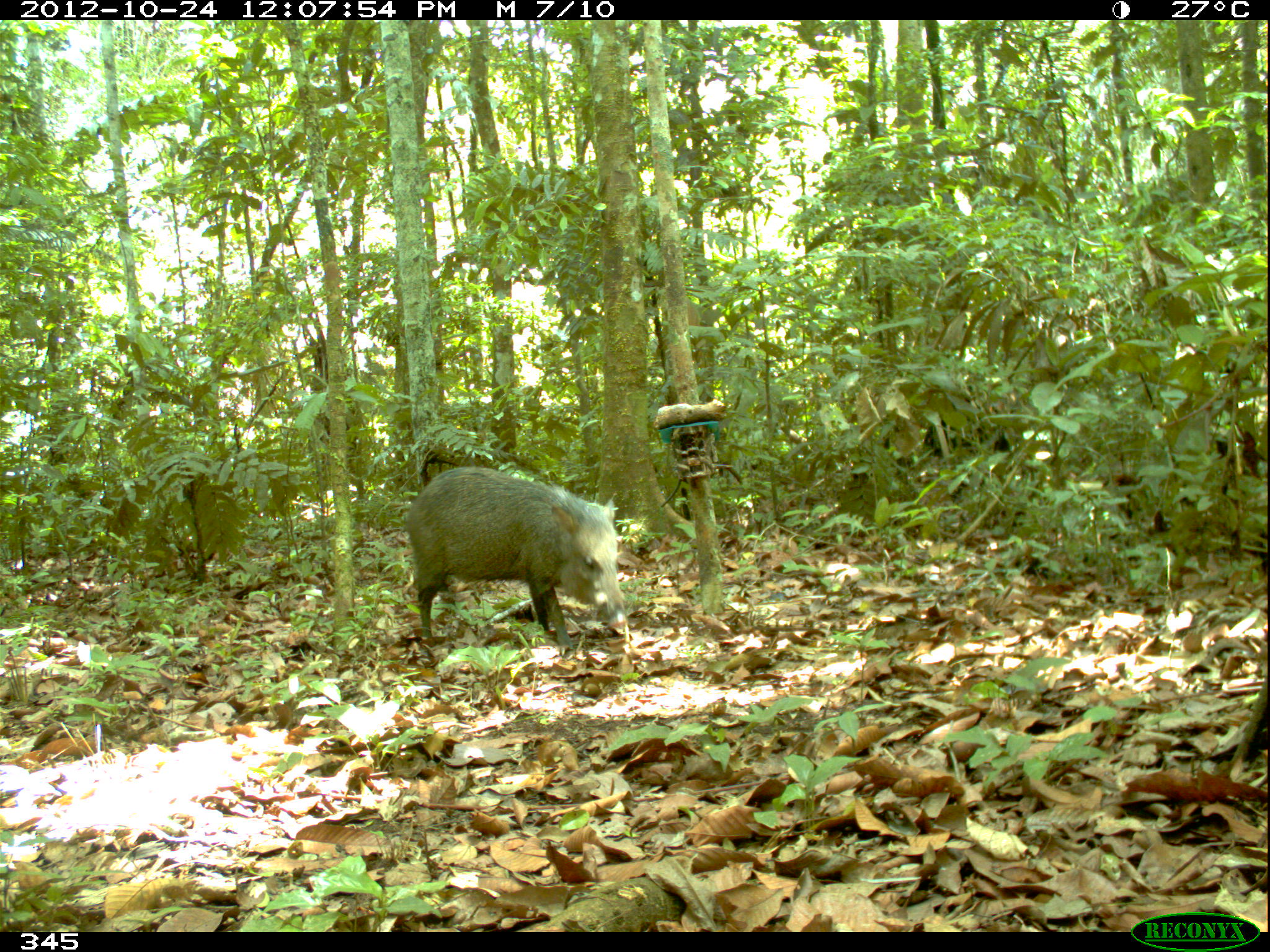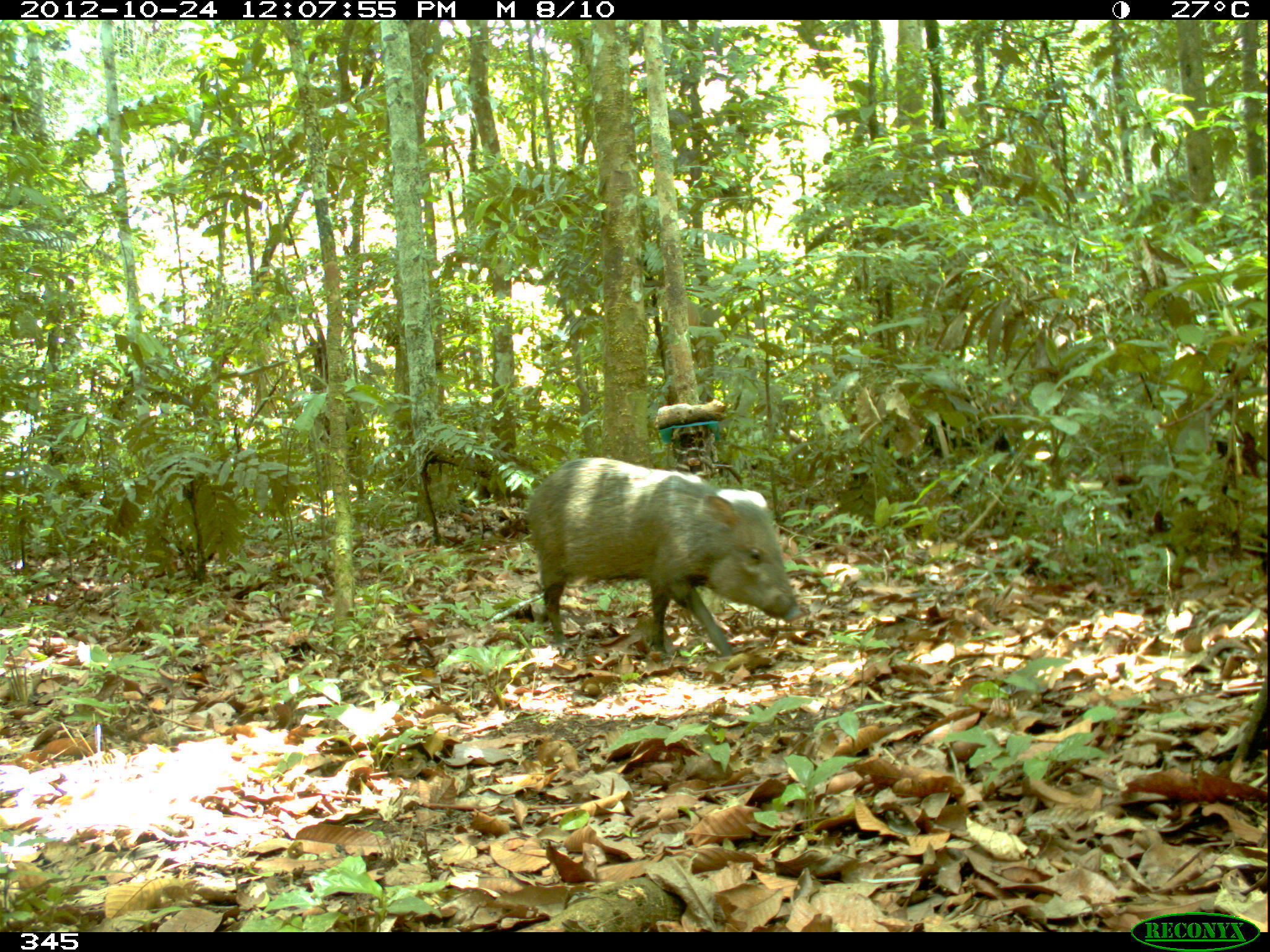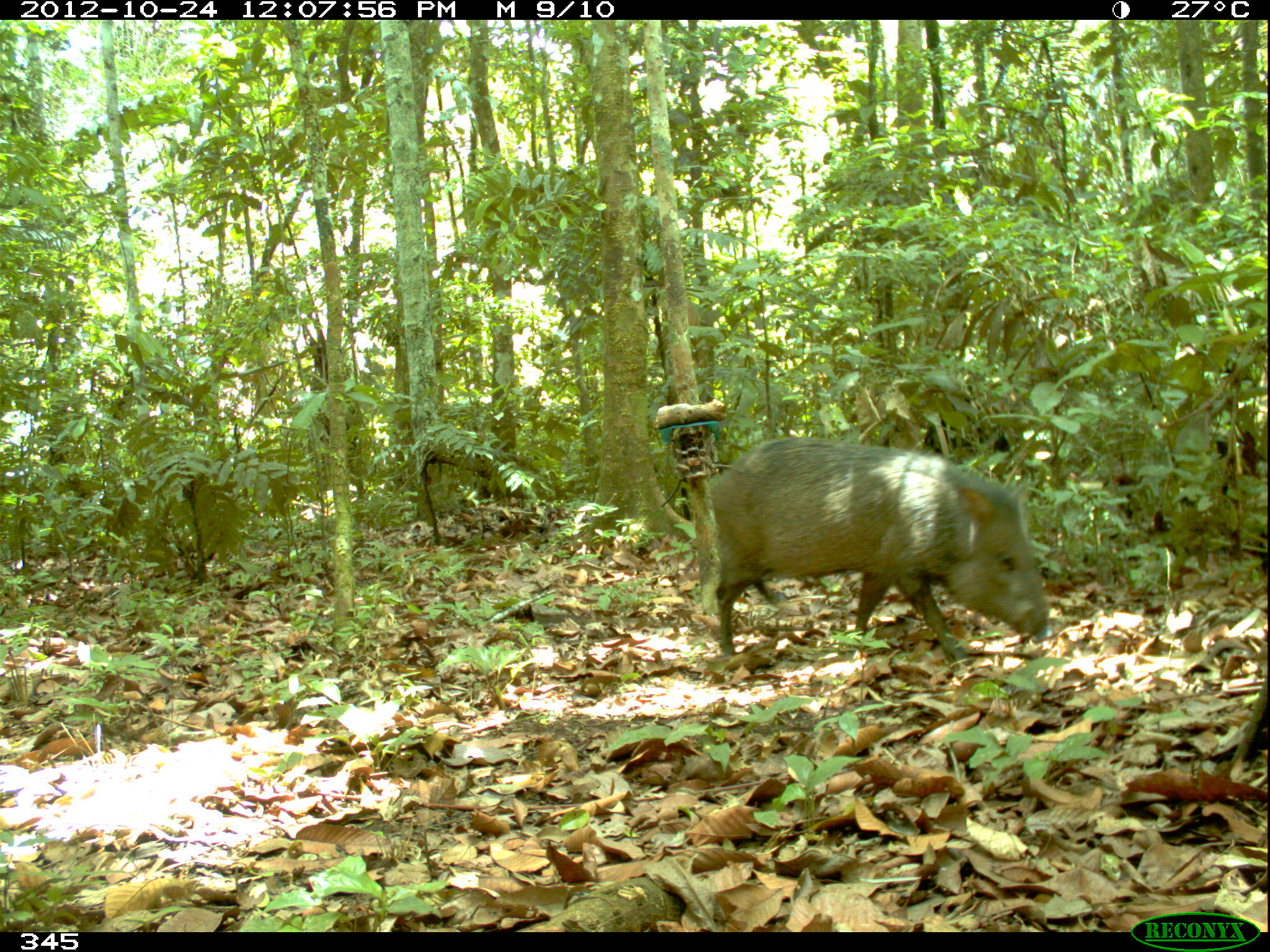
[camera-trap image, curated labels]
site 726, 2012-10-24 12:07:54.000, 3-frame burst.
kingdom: Animalia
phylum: Chordata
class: Mammalia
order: Artiodactyla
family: Tayassuidae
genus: Pecari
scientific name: Pecari tajacu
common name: collared peccary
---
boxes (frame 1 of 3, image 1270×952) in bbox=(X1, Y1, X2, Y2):
pecari tajacu: bbox=(406, 466, 627, 650)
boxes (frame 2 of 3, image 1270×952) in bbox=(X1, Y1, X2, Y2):
pecari tajacu: bbox=(528, 457, 803, 659)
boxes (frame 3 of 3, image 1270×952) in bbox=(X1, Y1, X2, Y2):
pecari tajacu: bbox=(708, 437, 1051, 666)